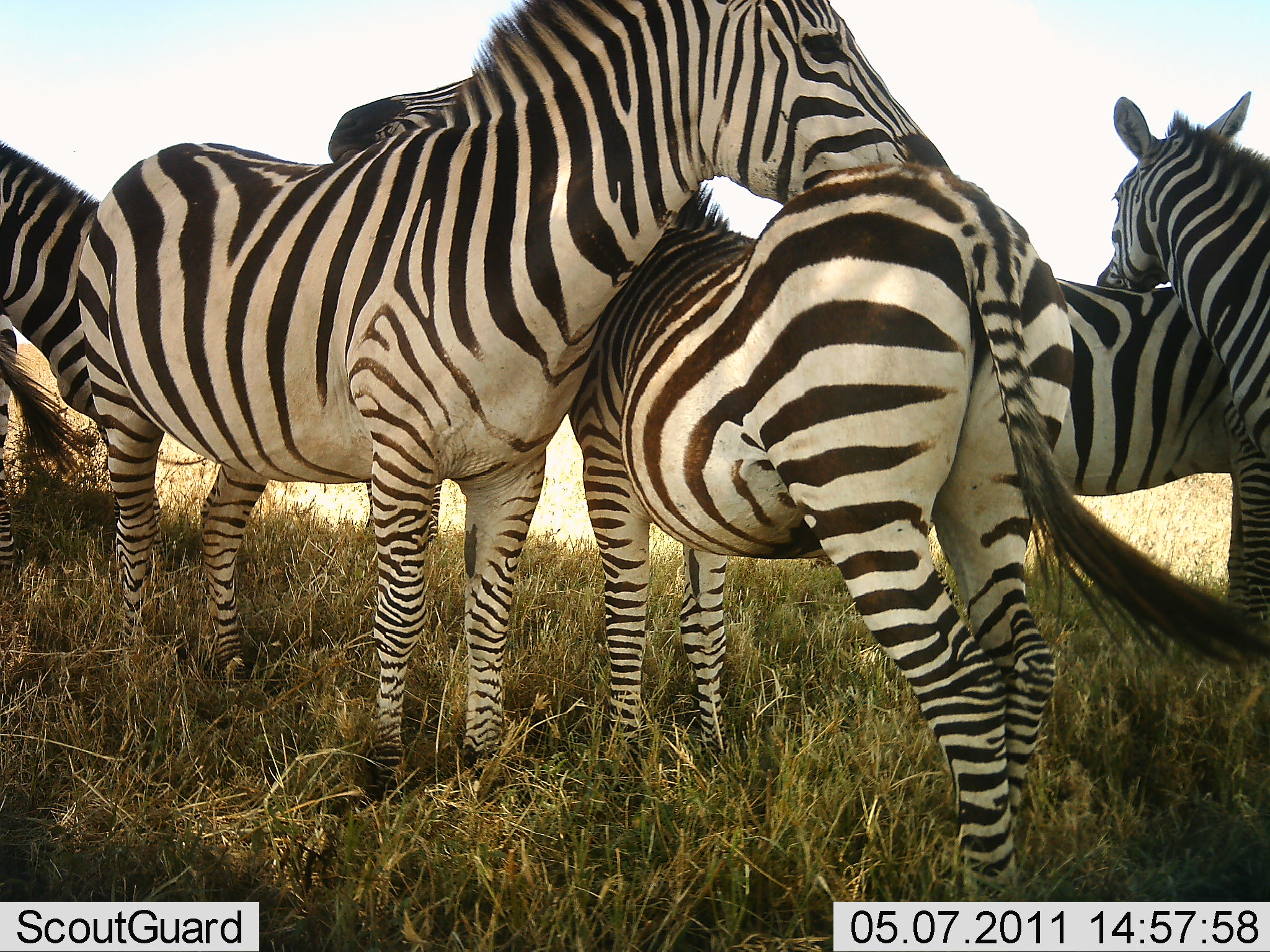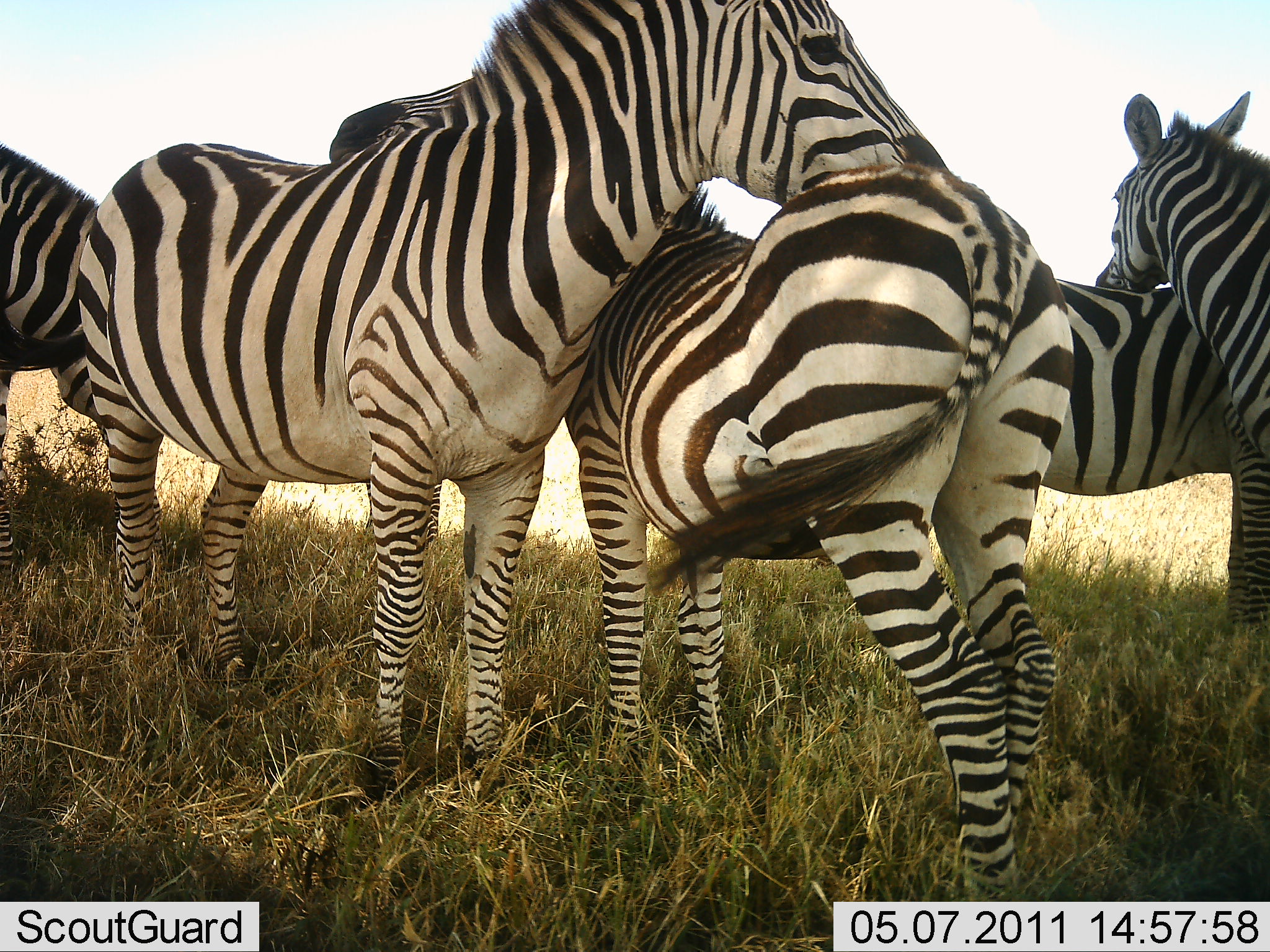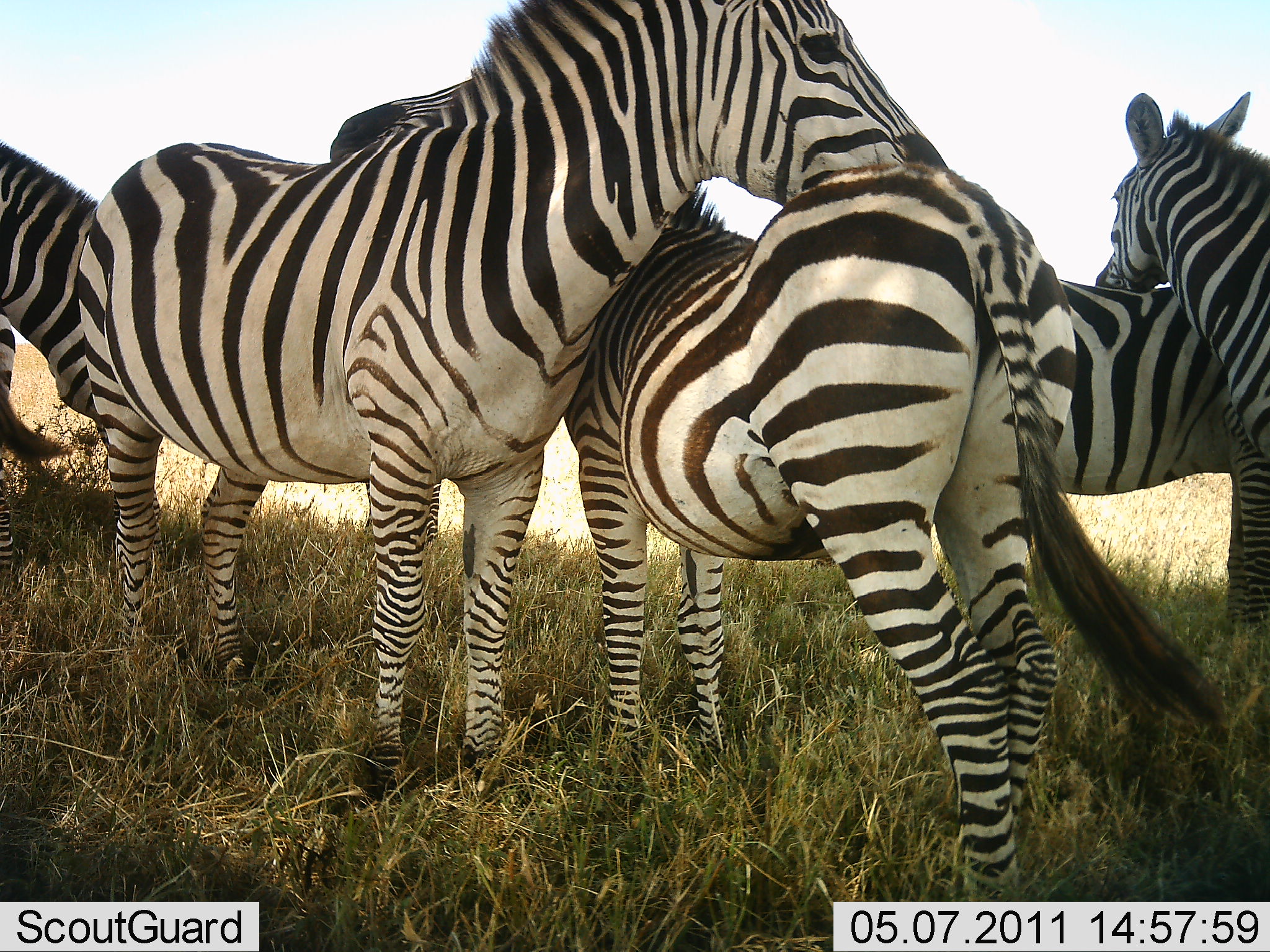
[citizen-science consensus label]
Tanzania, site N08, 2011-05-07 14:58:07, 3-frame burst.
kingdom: Animalia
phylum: Chordata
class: Mammalia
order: Perissodactyla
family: Equidae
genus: Equus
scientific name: Equus quagga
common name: plains zebra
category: zebra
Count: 5.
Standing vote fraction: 64%.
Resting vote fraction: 0%.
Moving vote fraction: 0%.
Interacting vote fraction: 73%.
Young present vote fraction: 18%.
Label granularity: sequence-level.